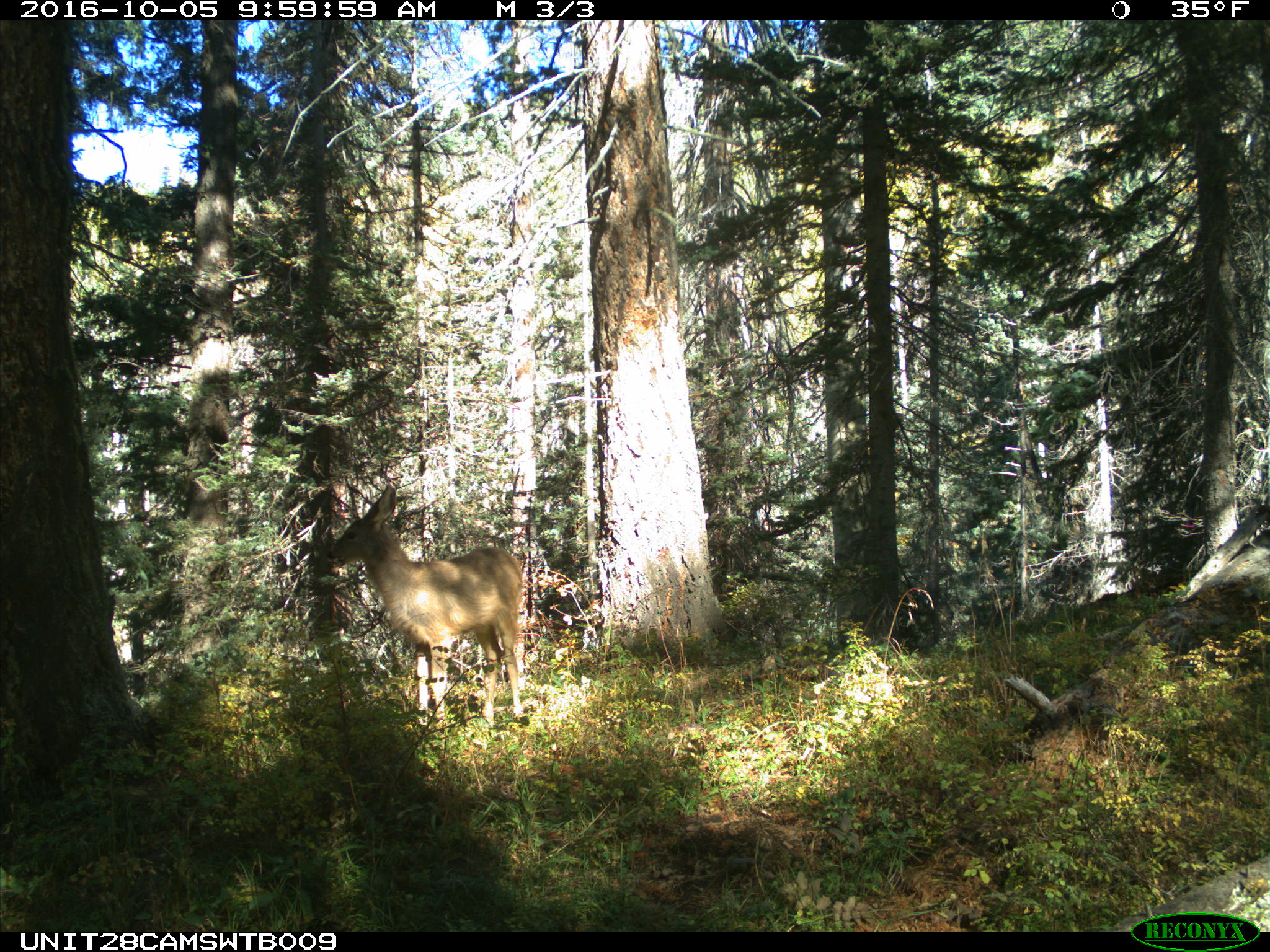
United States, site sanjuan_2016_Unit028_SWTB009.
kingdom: Animalia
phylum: Chordata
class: Mammalia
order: Artiodactyla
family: Cervidae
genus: Odocoileus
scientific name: Odocoileus hemionus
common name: mule deer